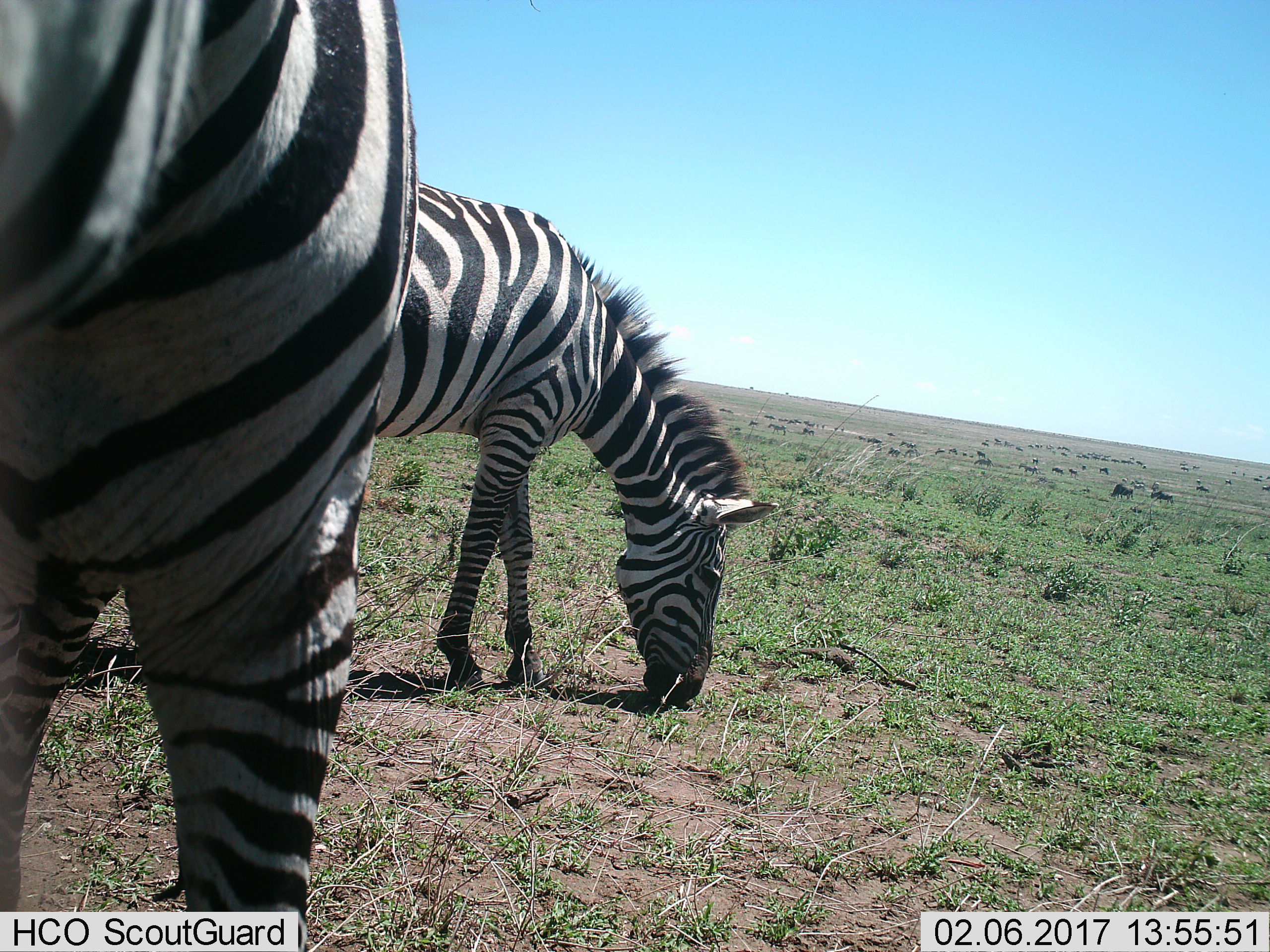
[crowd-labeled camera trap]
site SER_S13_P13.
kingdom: Animalia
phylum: Chordata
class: Mammalia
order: Perissodactyla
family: Equidae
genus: Equus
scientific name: Equus quagga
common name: plains zebra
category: zebraplains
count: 2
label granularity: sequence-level